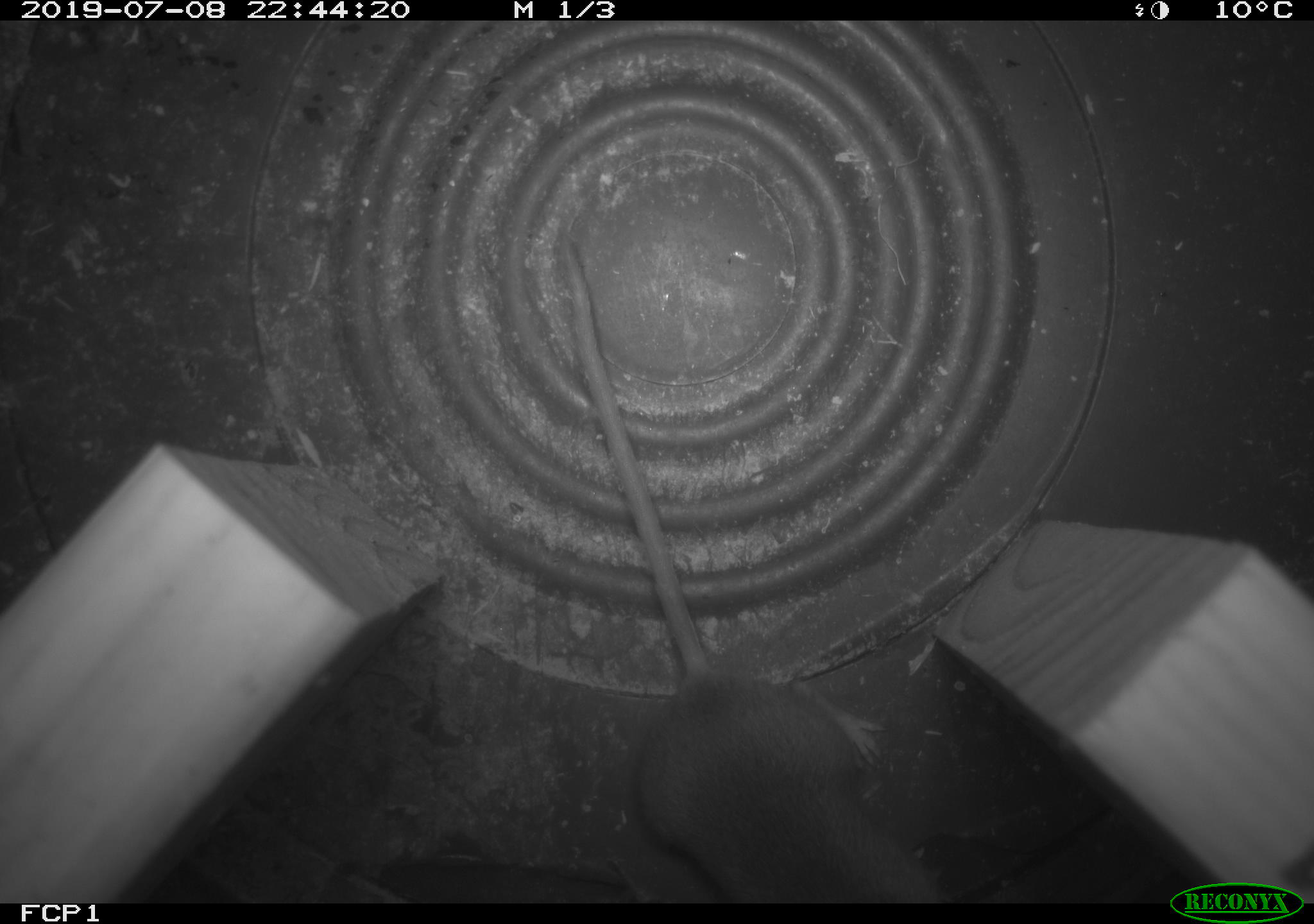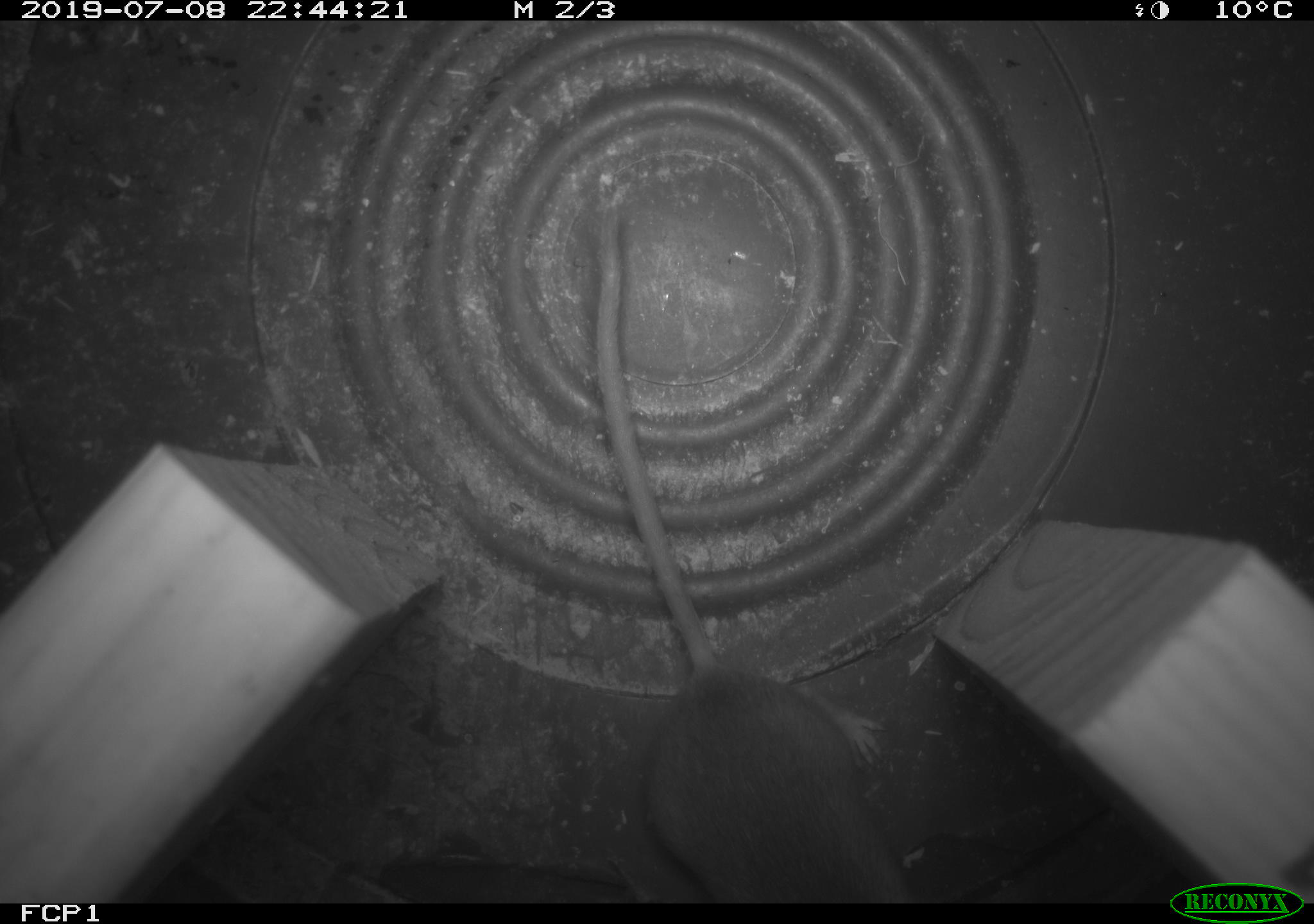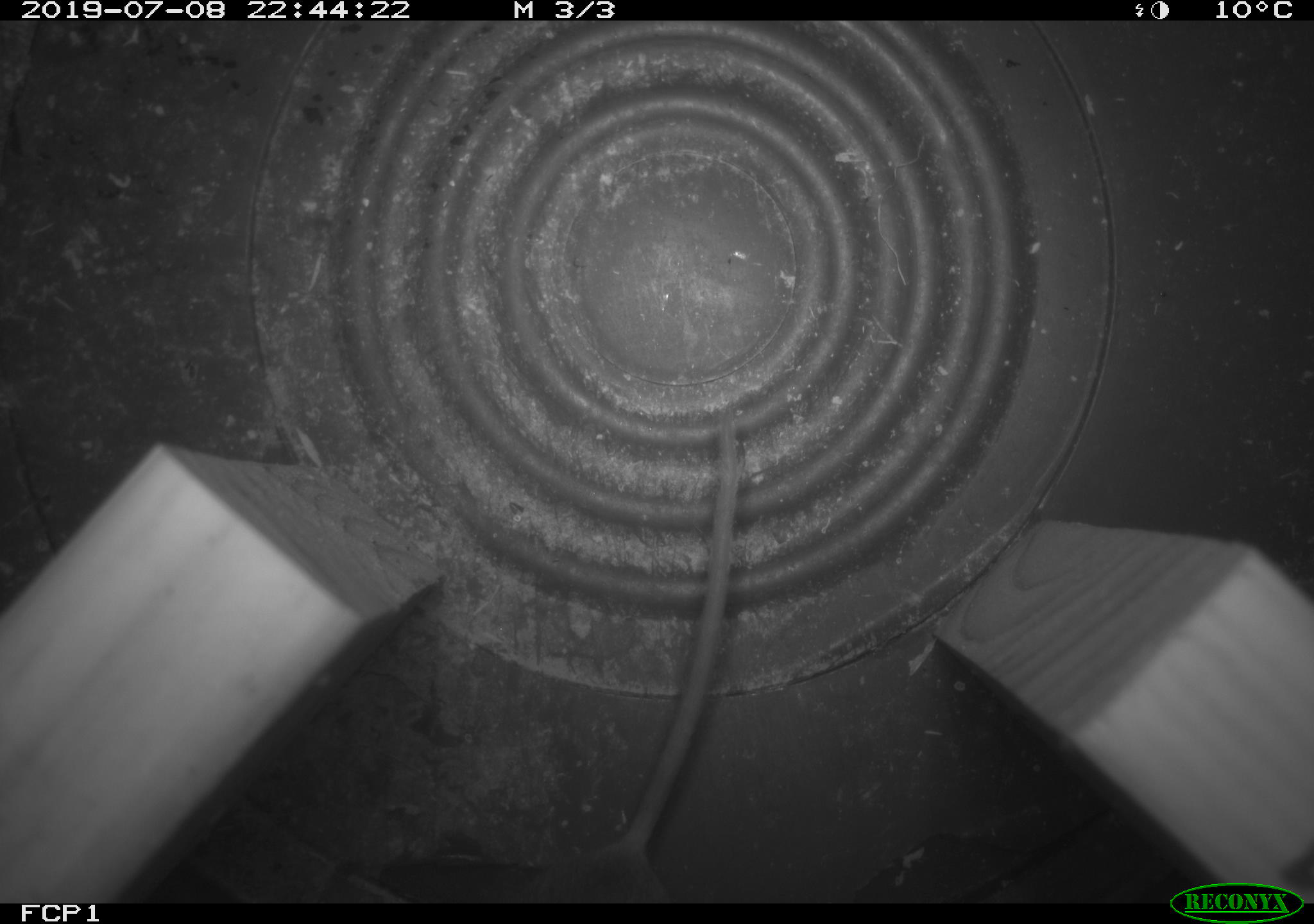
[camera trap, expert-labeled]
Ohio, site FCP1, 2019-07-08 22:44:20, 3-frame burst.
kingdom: Animalia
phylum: Chordata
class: Mammalia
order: Rodentia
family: Cricetidae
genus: Peromyscus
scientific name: Peromyscus leucopus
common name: white-footed mouse